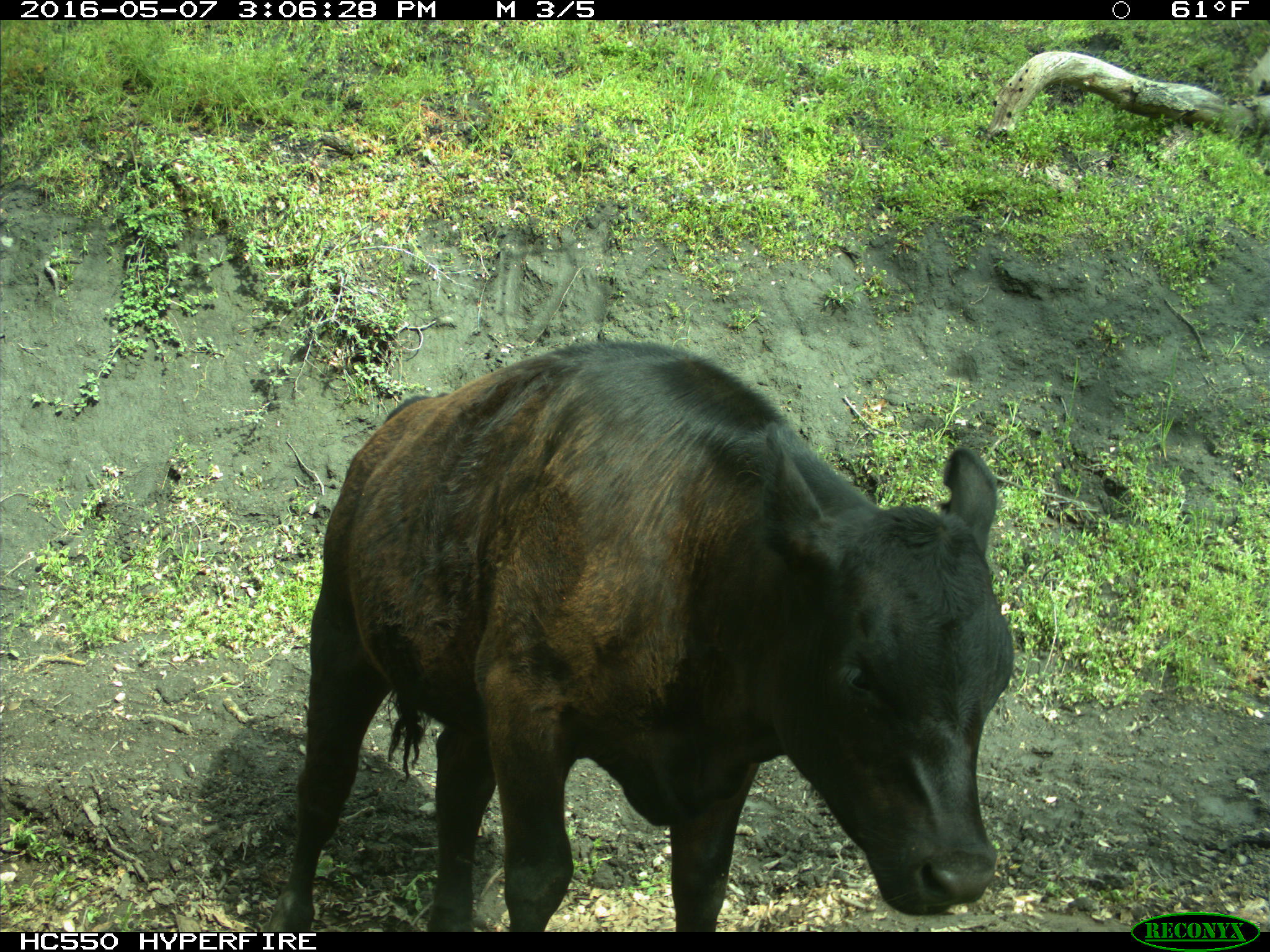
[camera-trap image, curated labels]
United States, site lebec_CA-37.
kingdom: Animalia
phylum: Chordata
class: Mammalia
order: Artiodactyla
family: Bovidae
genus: Bos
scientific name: Bos taurus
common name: domestic cow